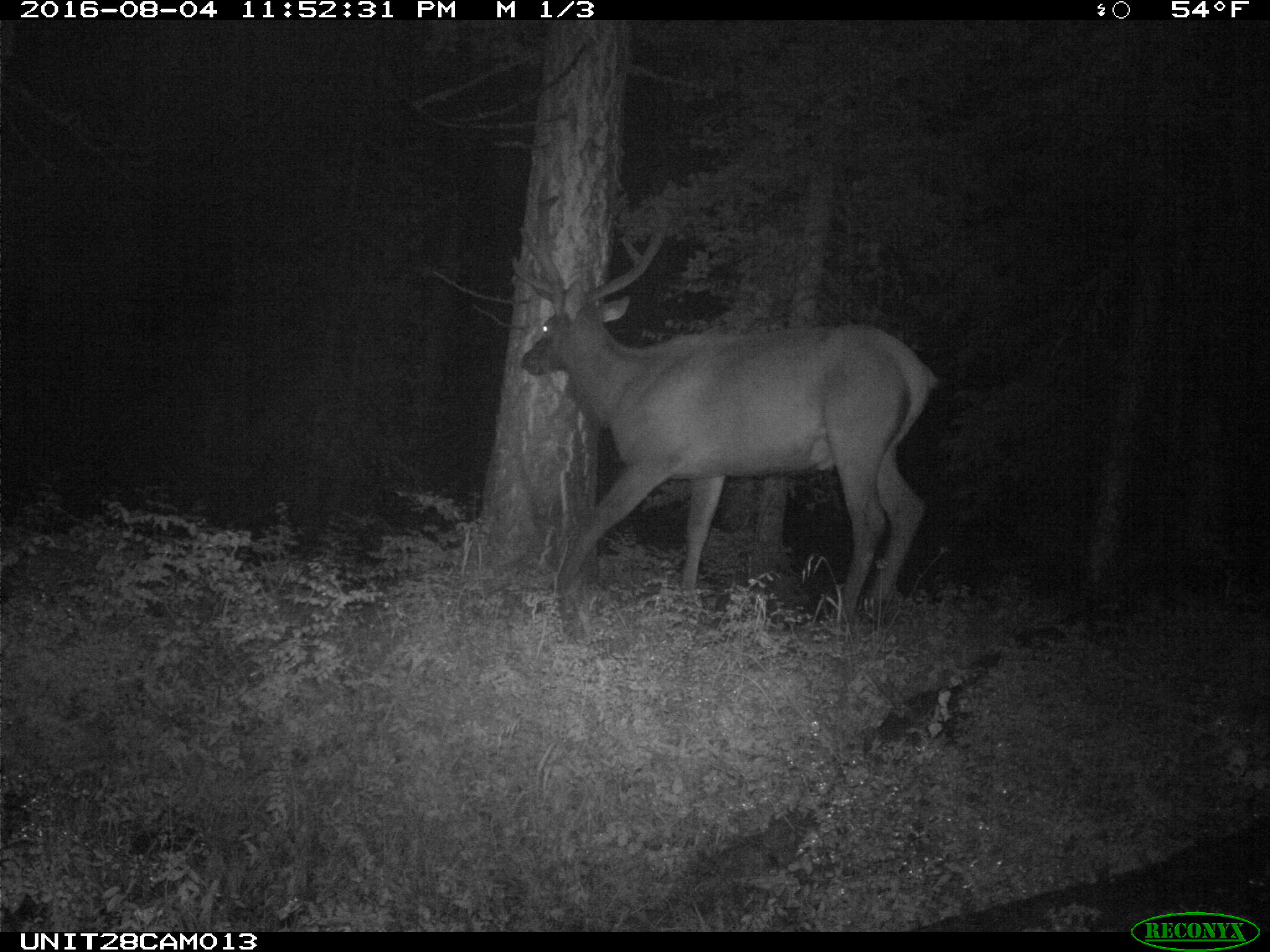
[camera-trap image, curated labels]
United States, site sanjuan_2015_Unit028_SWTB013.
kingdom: Animalia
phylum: Chordata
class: Mammalia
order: Artiodactyla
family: Cervidae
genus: Cervus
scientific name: Cervus elaphus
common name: red deer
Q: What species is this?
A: Cervus elaphus (red deer).